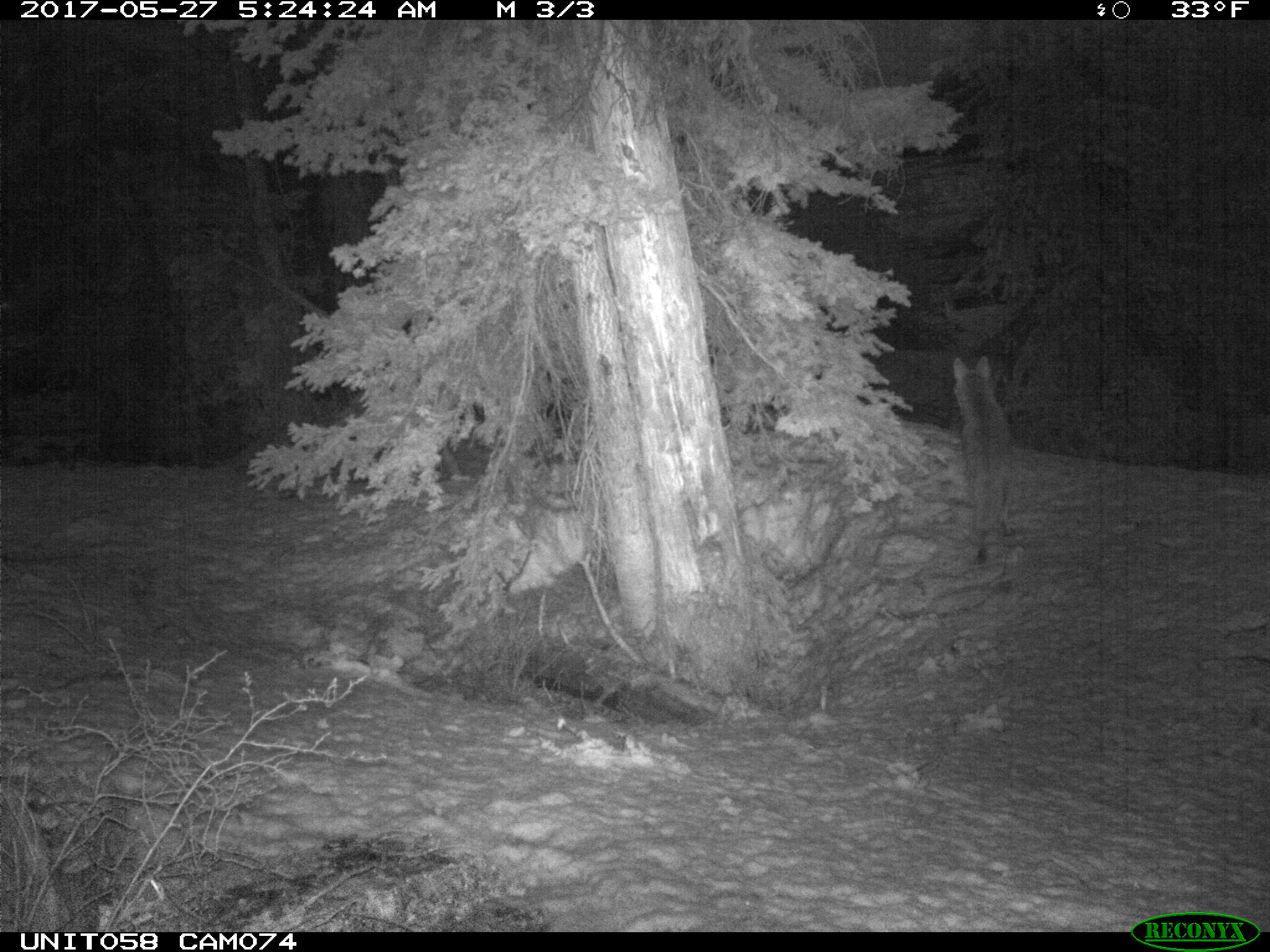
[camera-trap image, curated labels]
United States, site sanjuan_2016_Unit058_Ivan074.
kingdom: Animalia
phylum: Chordata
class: Mammalia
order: Carnivora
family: Canidae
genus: Canis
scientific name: Canis latrans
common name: coyote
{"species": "Canis latrans (coyote)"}